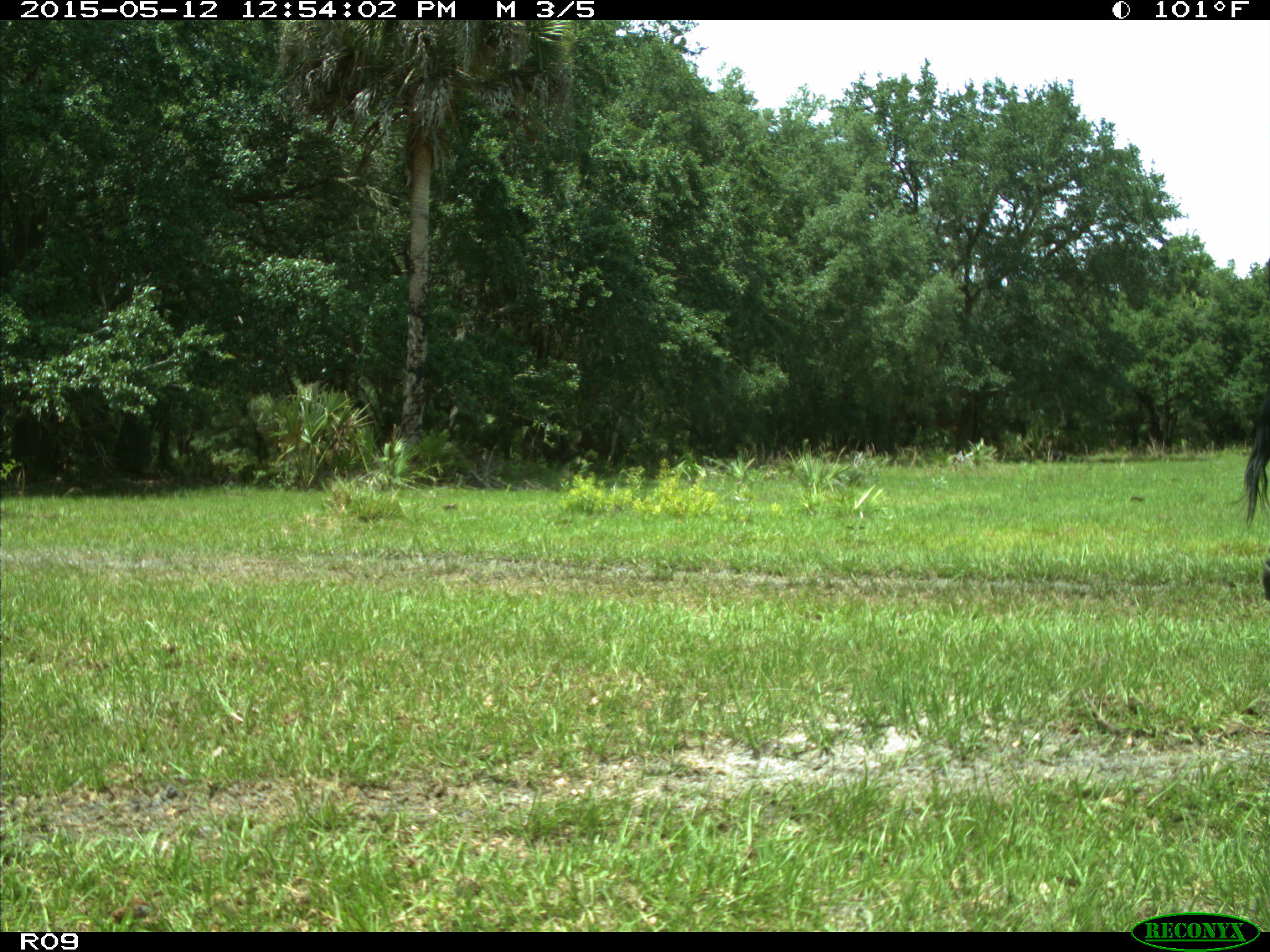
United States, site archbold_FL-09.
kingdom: Animalia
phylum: Chordata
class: Mammalia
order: Artiodactyla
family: Bovidae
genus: Bos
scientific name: Bos taurus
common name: domestic cow